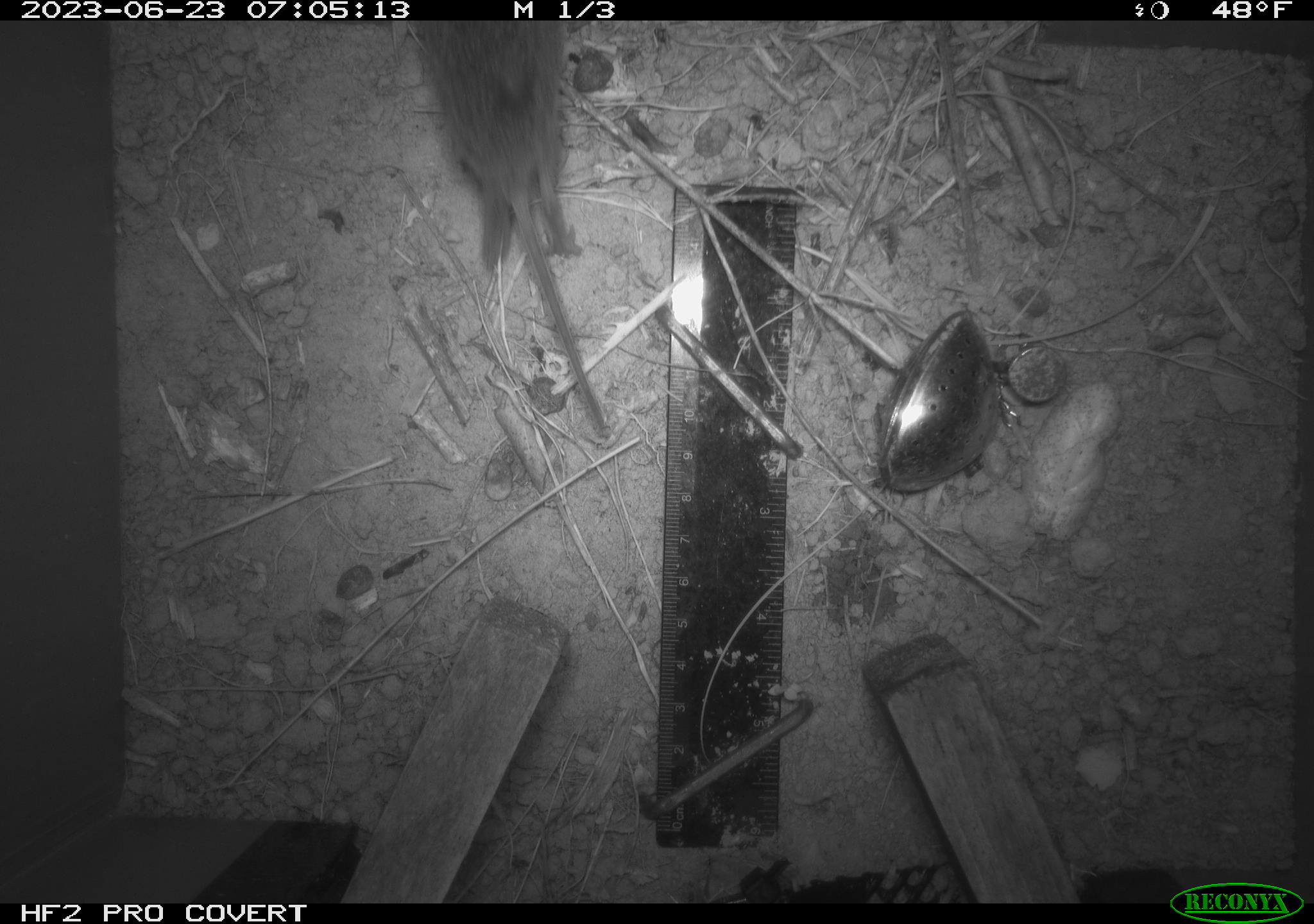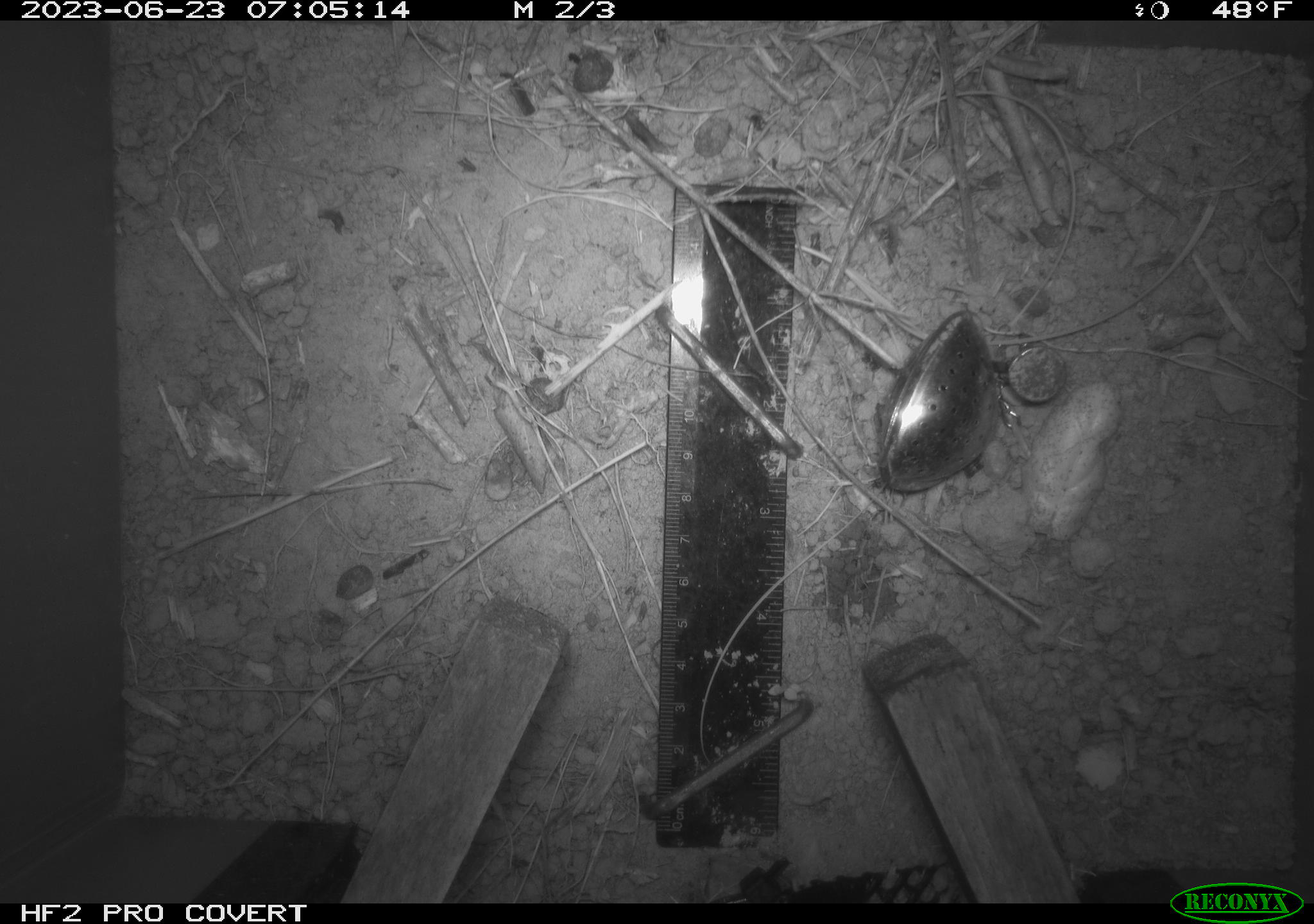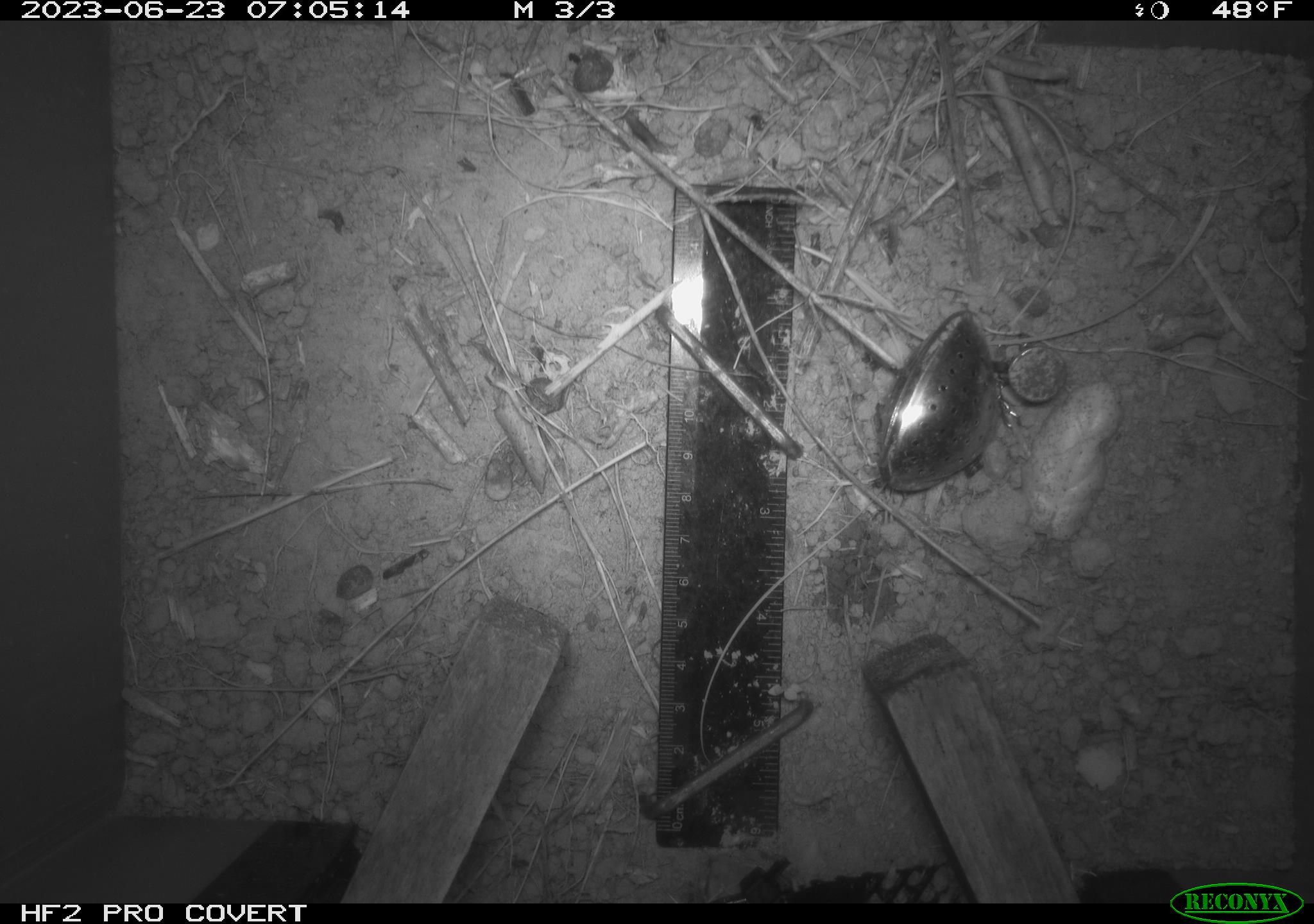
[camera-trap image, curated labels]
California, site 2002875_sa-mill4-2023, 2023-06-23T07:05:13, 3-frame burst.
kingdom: Animalia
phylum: Chordata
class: Mammalia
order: Rodentia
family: Cricetidae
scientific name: Arvicolinae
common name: voles, lemmings, and muskrats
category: arvicolinae subfamily